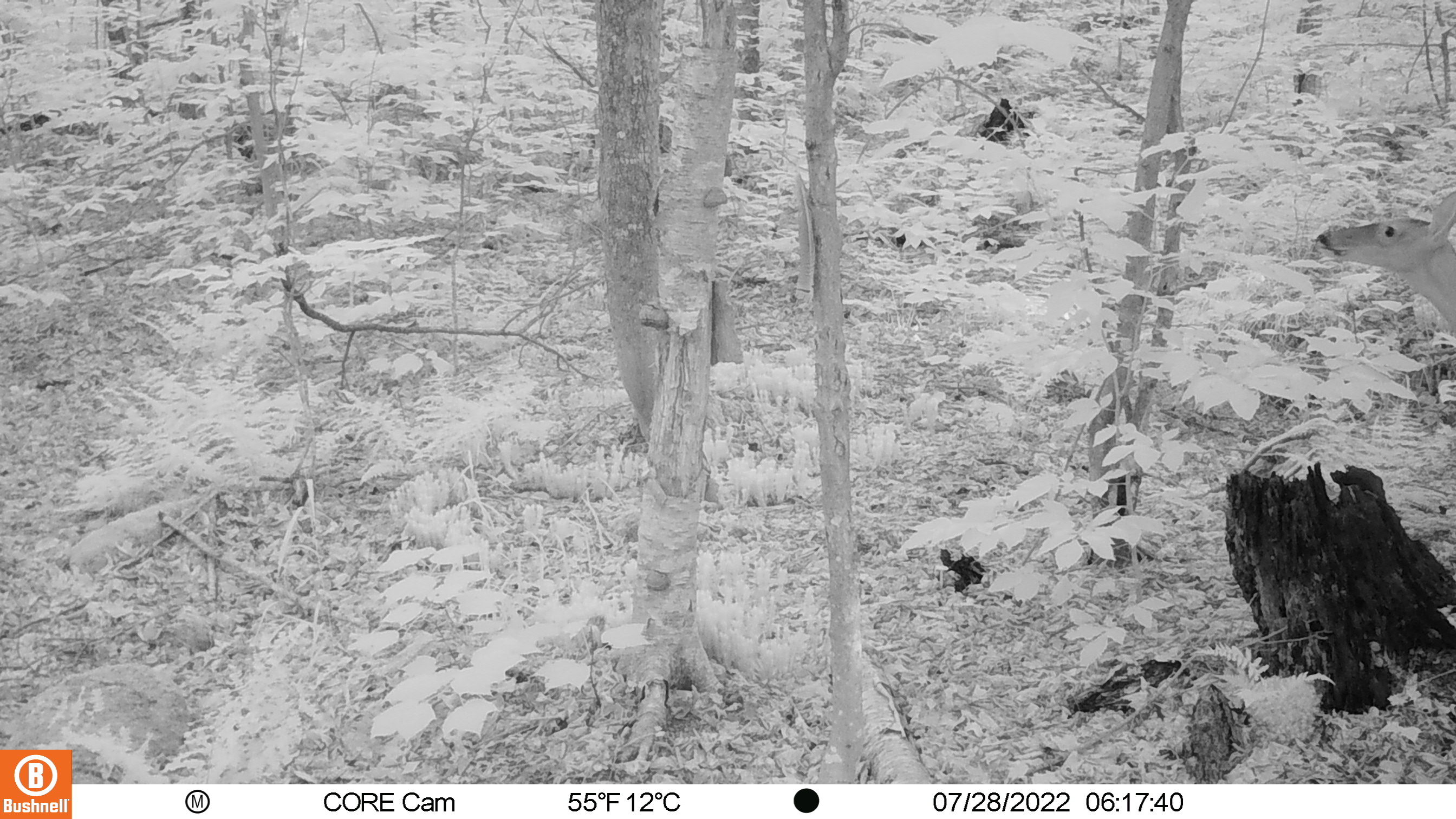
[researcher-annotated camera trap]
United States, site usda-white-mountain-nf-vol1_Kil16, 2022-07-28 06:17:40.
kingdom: Animalia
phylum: Chordata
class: Mammalia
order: Artiodactyla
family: Cervidae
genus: Odocoileus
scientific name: Odocoileus virginianus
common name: white-tailed deer